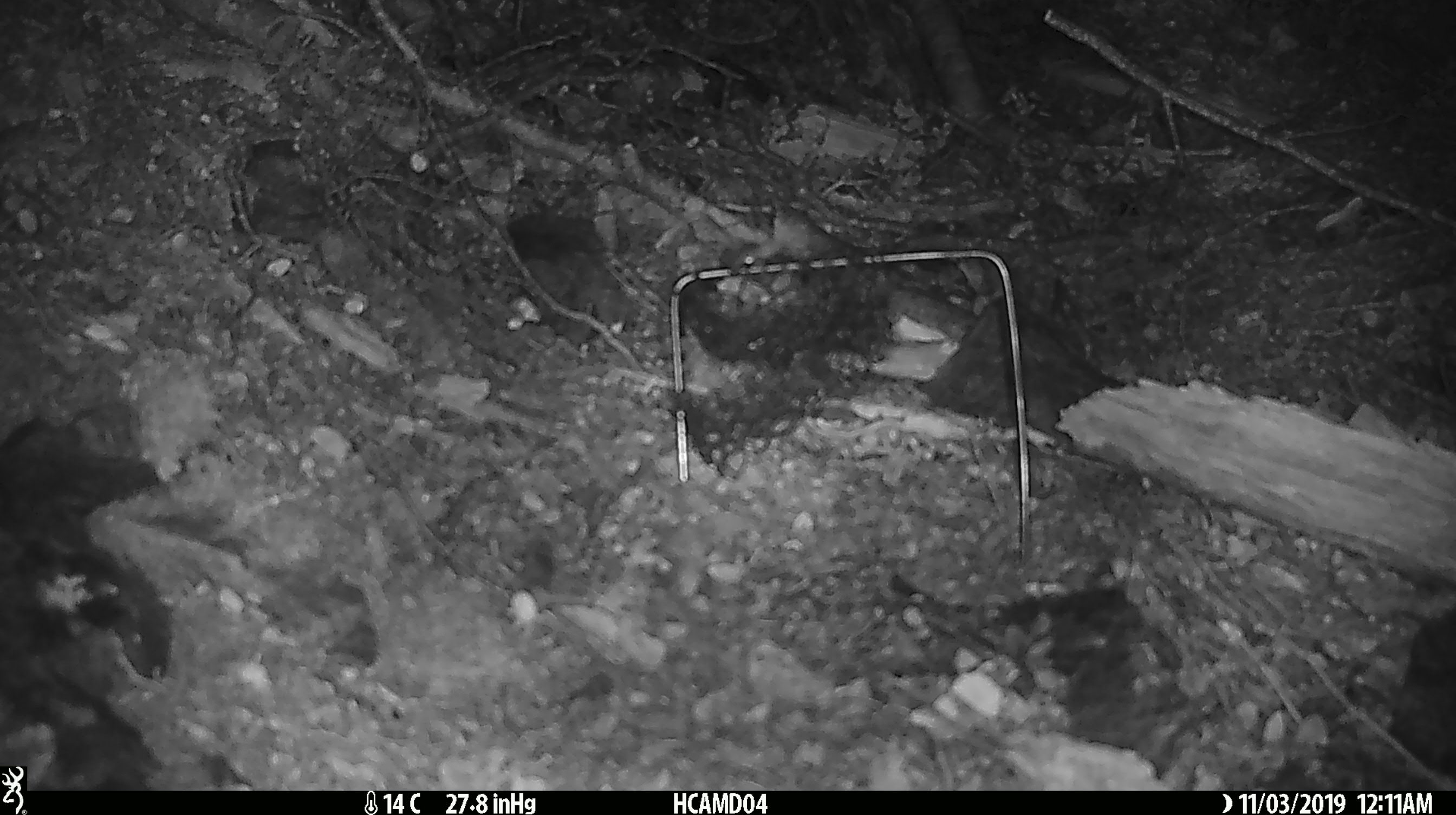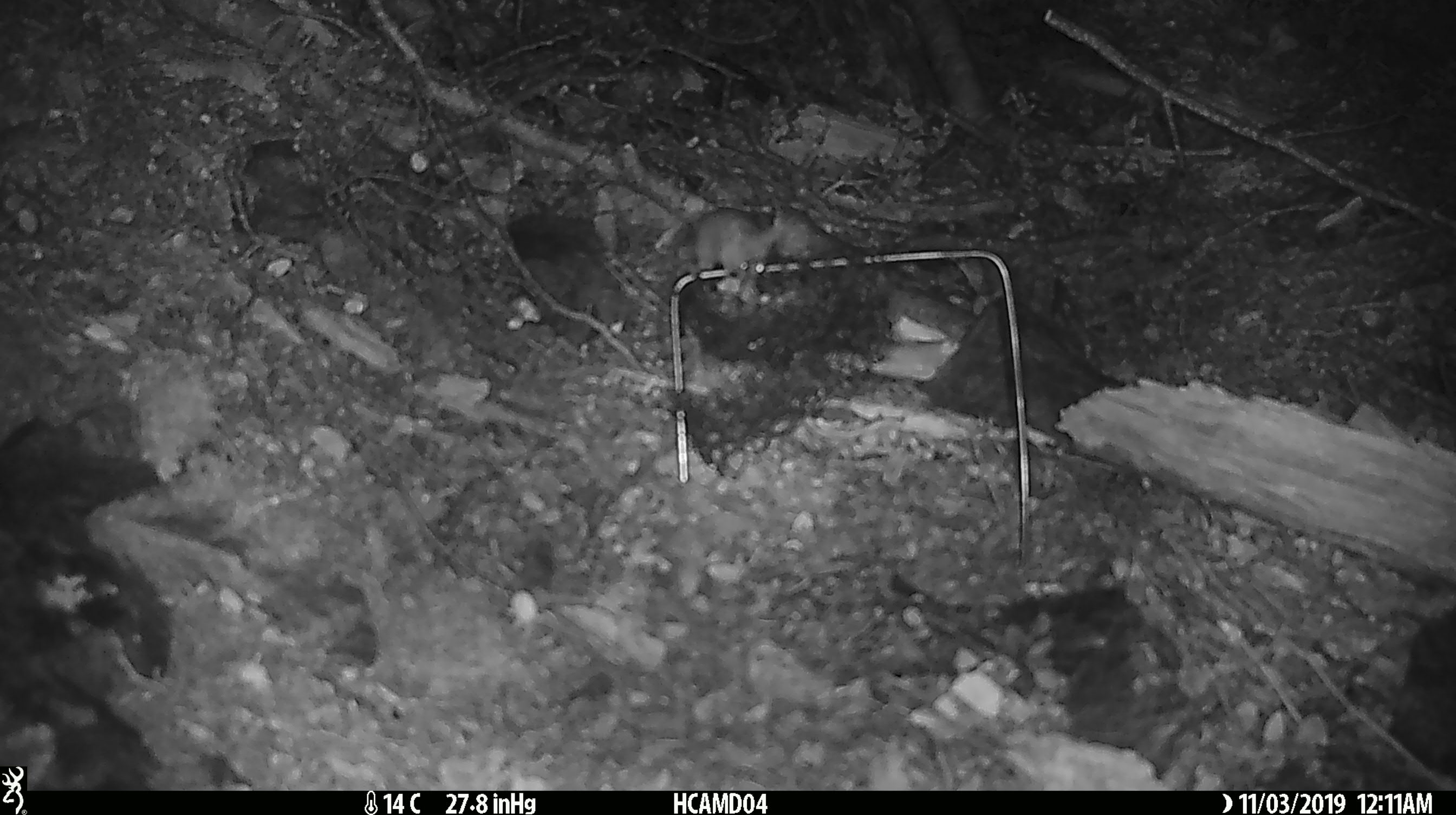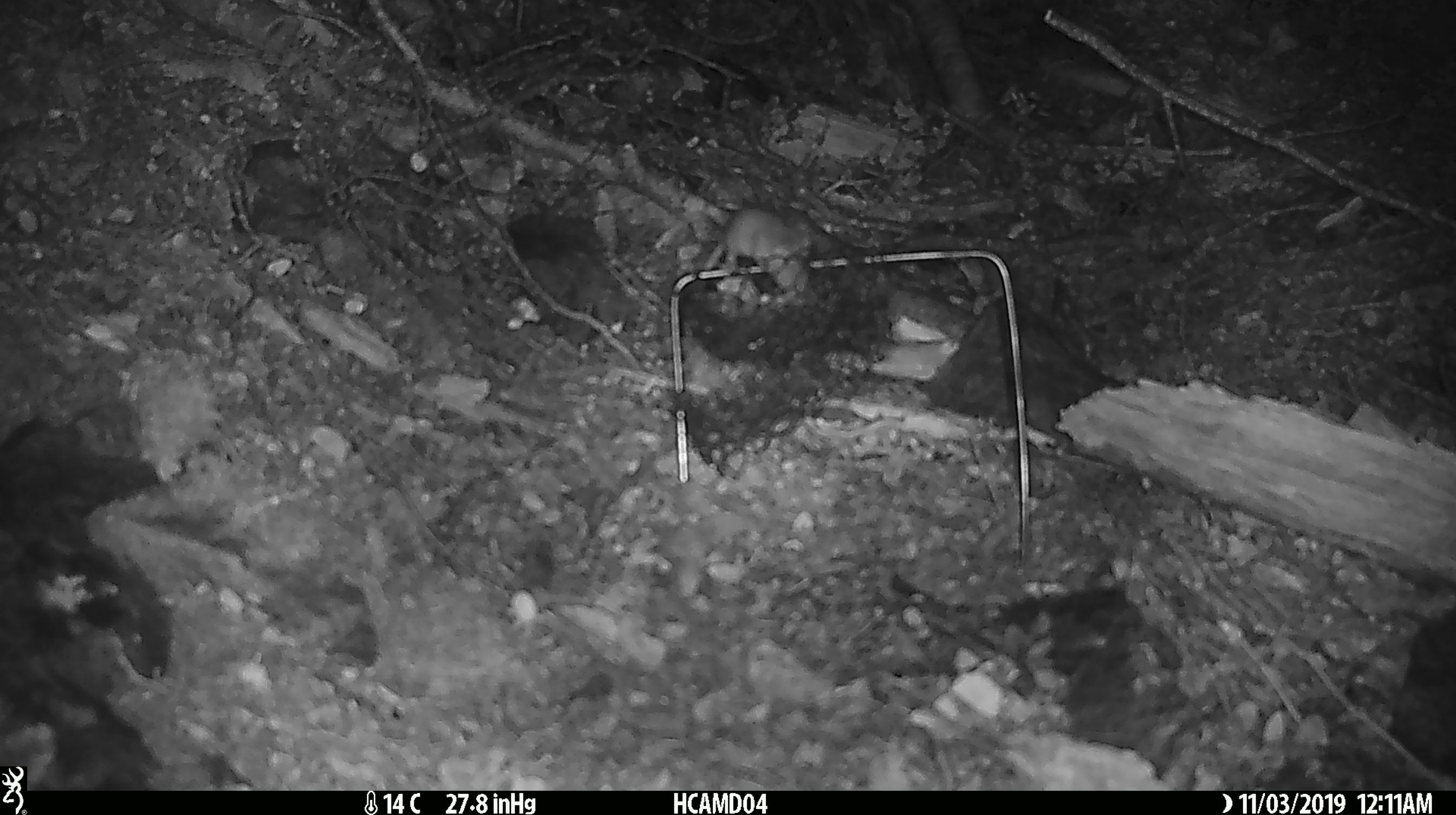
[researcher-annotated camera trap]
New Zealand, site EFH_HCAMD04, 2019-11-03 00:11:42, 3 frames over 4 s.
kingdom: Animalia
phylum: Chordata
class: Mammalia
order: Rodentia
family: Muridae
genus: Mus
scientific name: Mus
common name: mouse